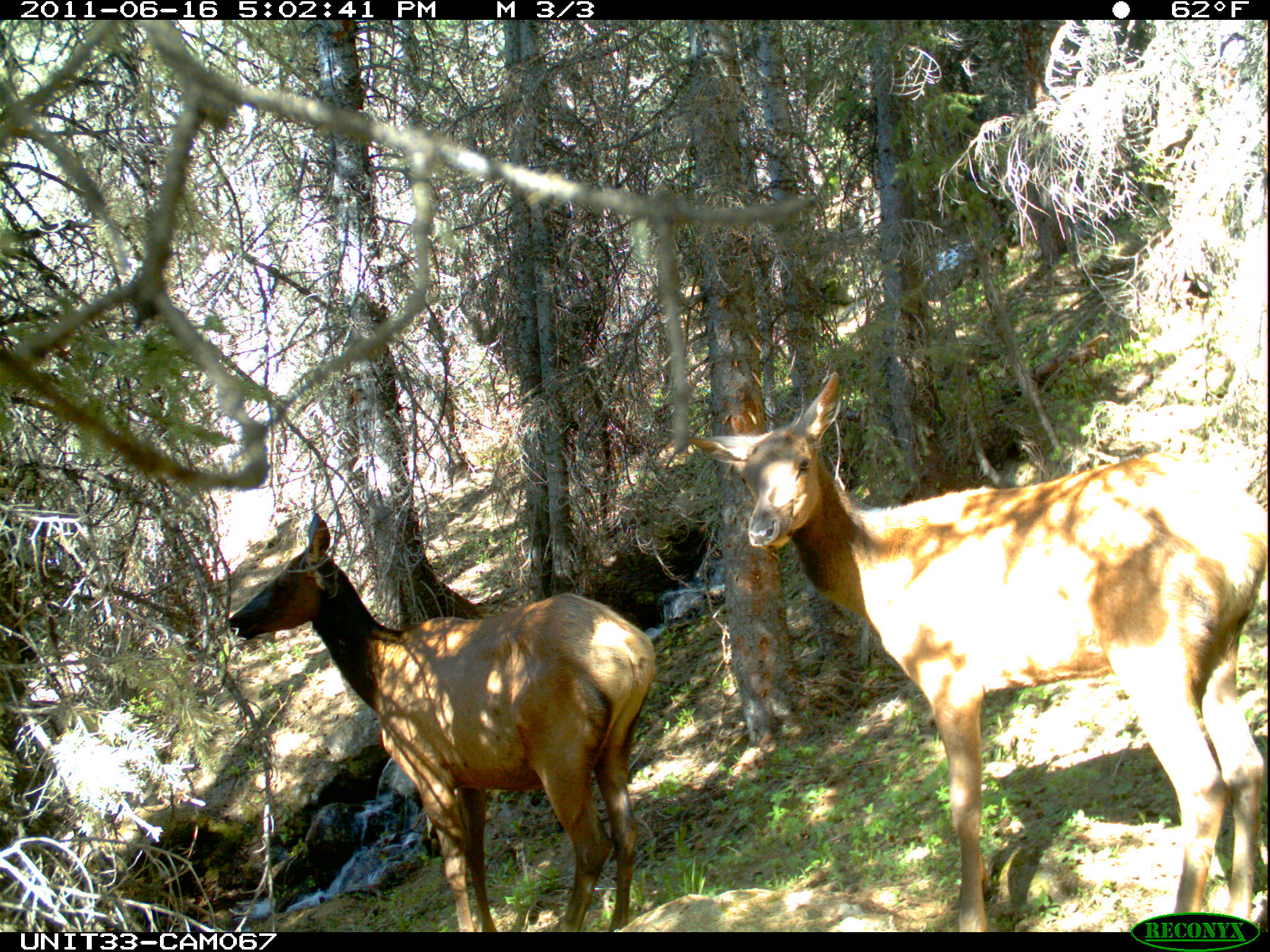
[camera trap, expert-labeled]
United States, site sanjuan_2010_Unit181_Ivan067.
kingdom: Animalia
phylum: Chordata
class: Mammalia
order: Artiodactyla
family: Cervidae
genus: Cervus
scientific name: Cervus elaphus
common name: red deer